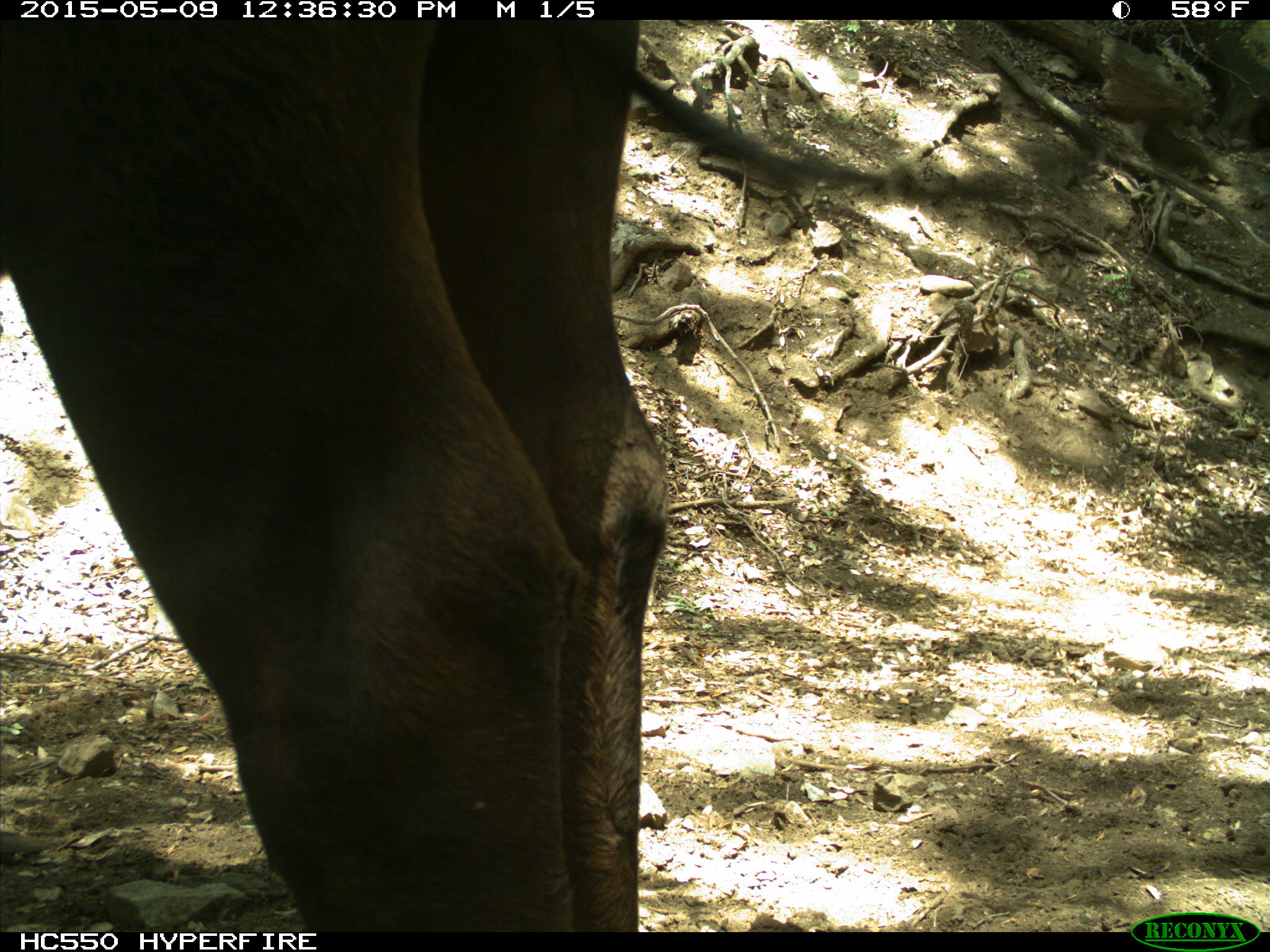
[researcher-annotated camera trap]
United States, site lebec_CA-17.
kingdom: Animalia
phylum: Chordata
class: Mammalia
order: Artiodactyla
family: Bovidae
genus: Bos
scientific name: Bos taurus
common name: domestic cow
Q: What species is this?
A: Bos taurus (domestic cow).